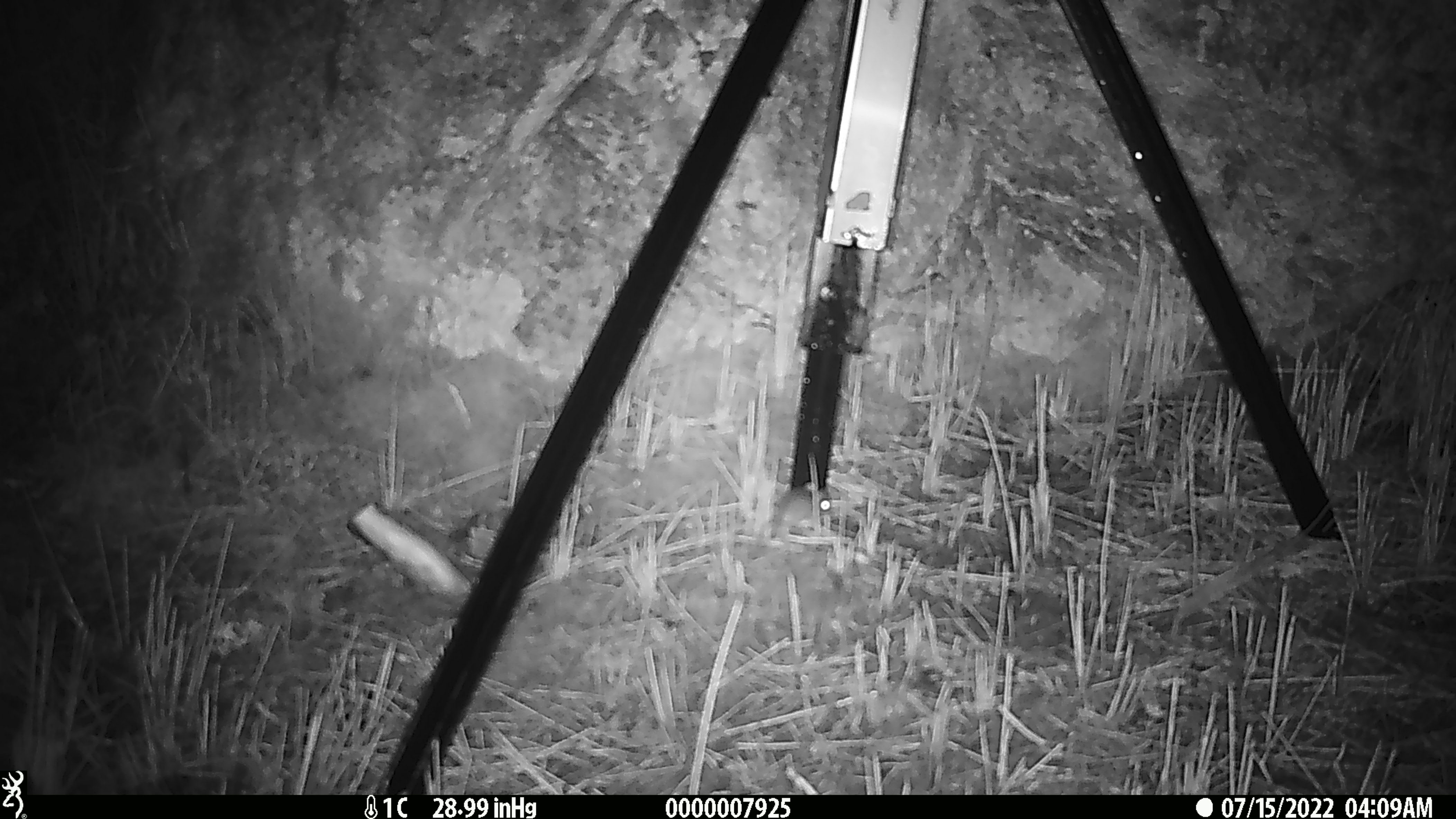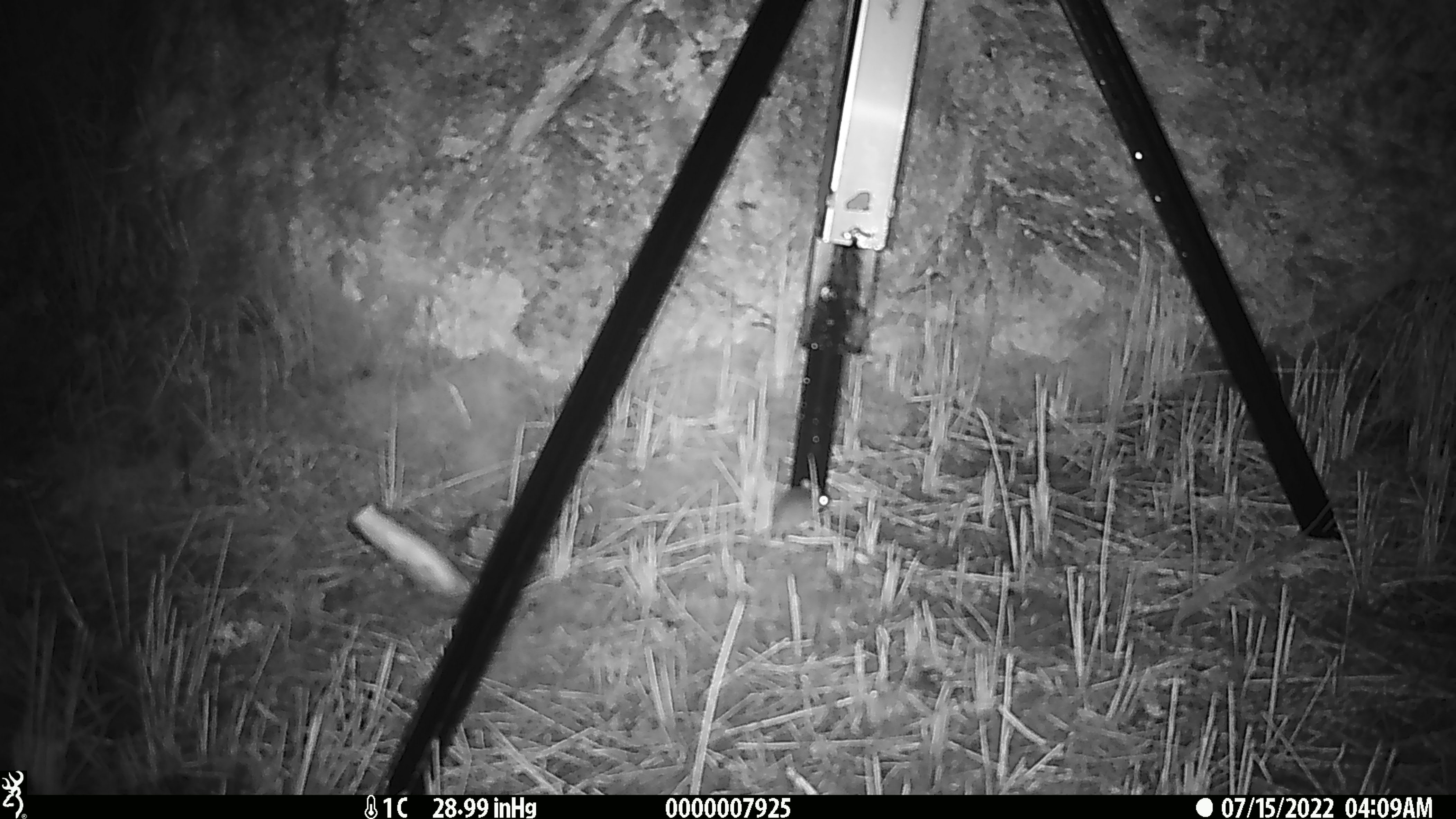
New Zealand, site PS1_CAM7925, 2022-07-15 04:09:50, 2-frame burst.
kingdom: Animalia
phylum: Chordata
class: Mammalia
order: Rodentia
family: Muridae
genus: Mus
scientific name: Mus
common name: mouse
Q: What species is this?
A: Mouse (Mus).